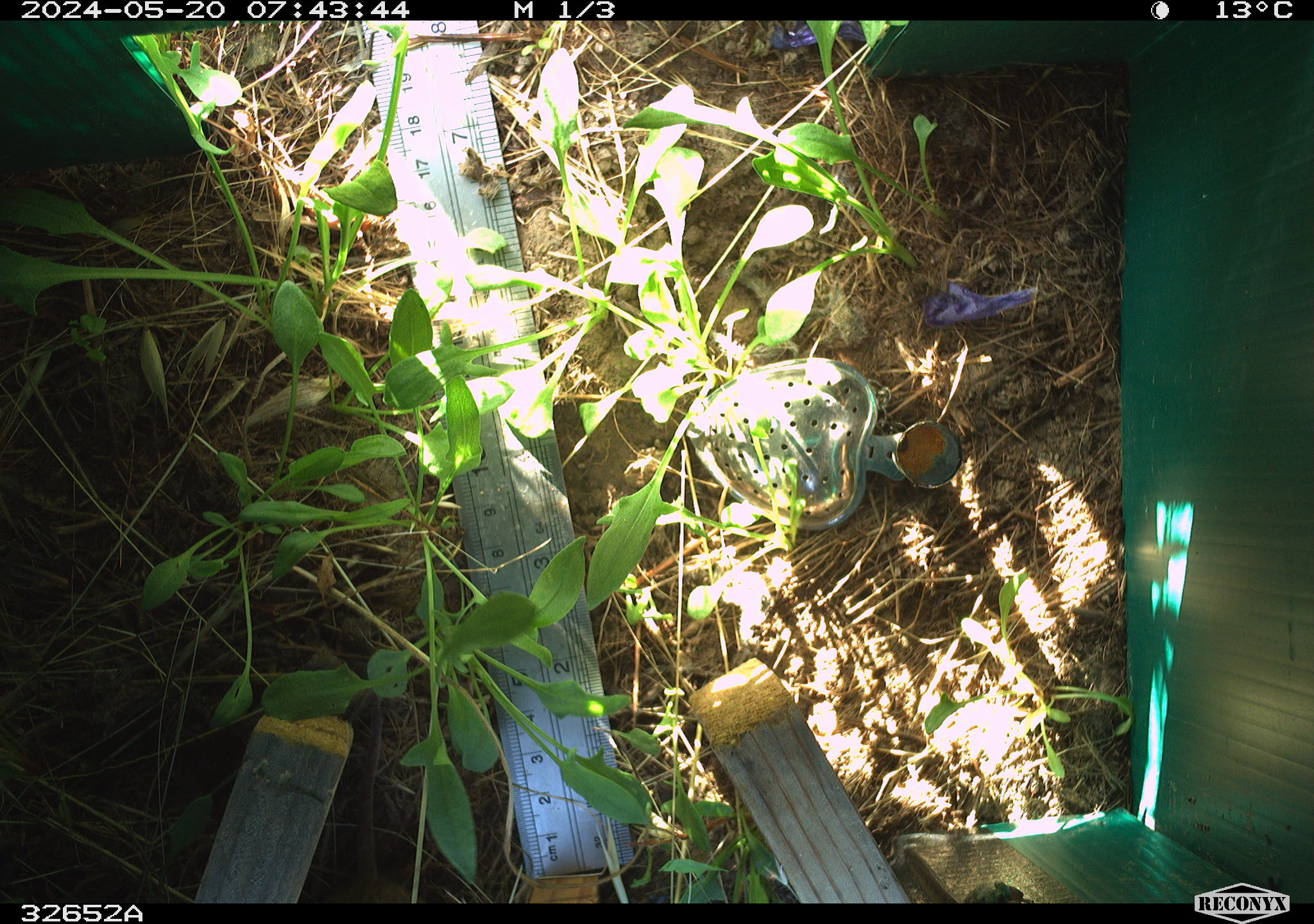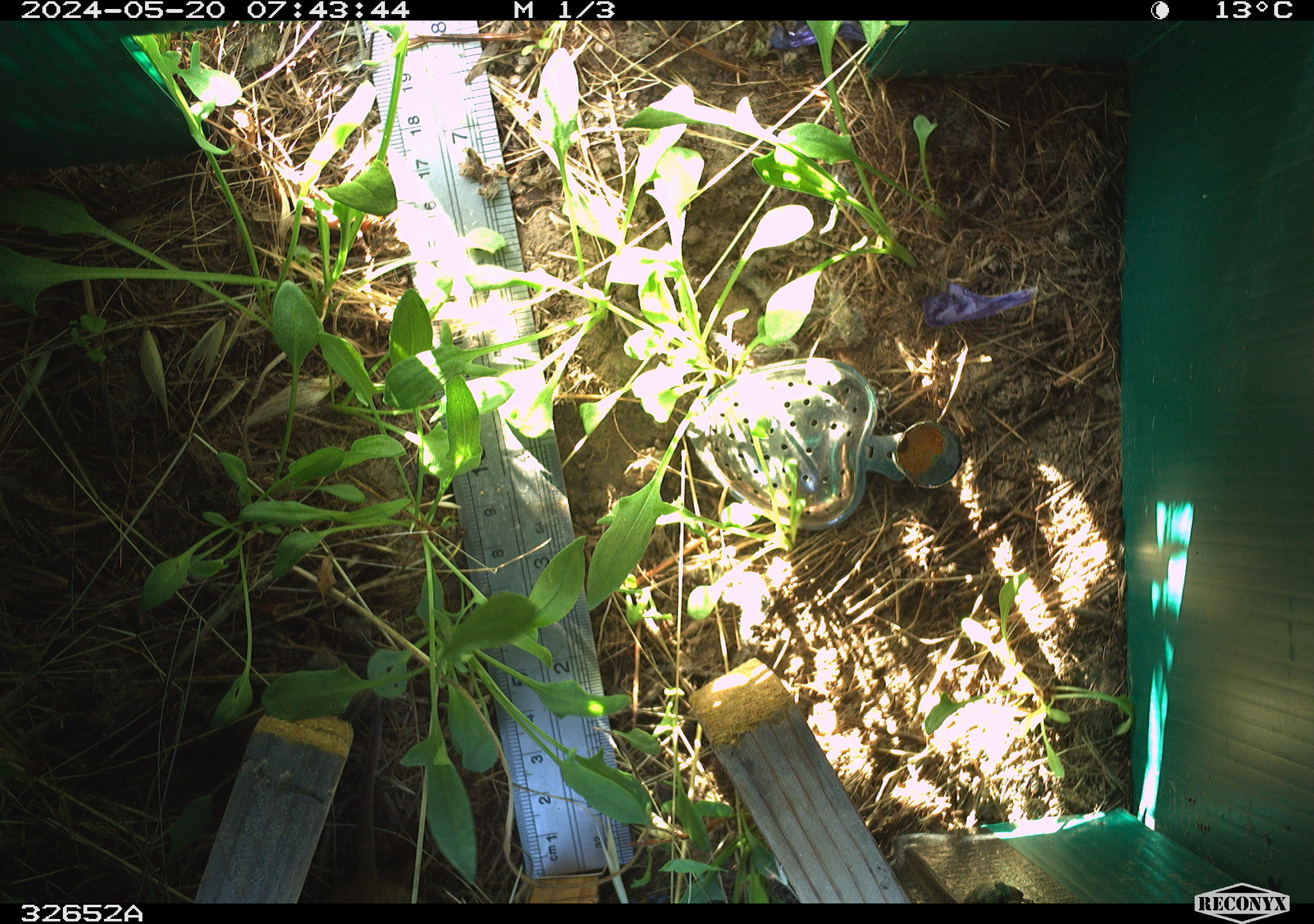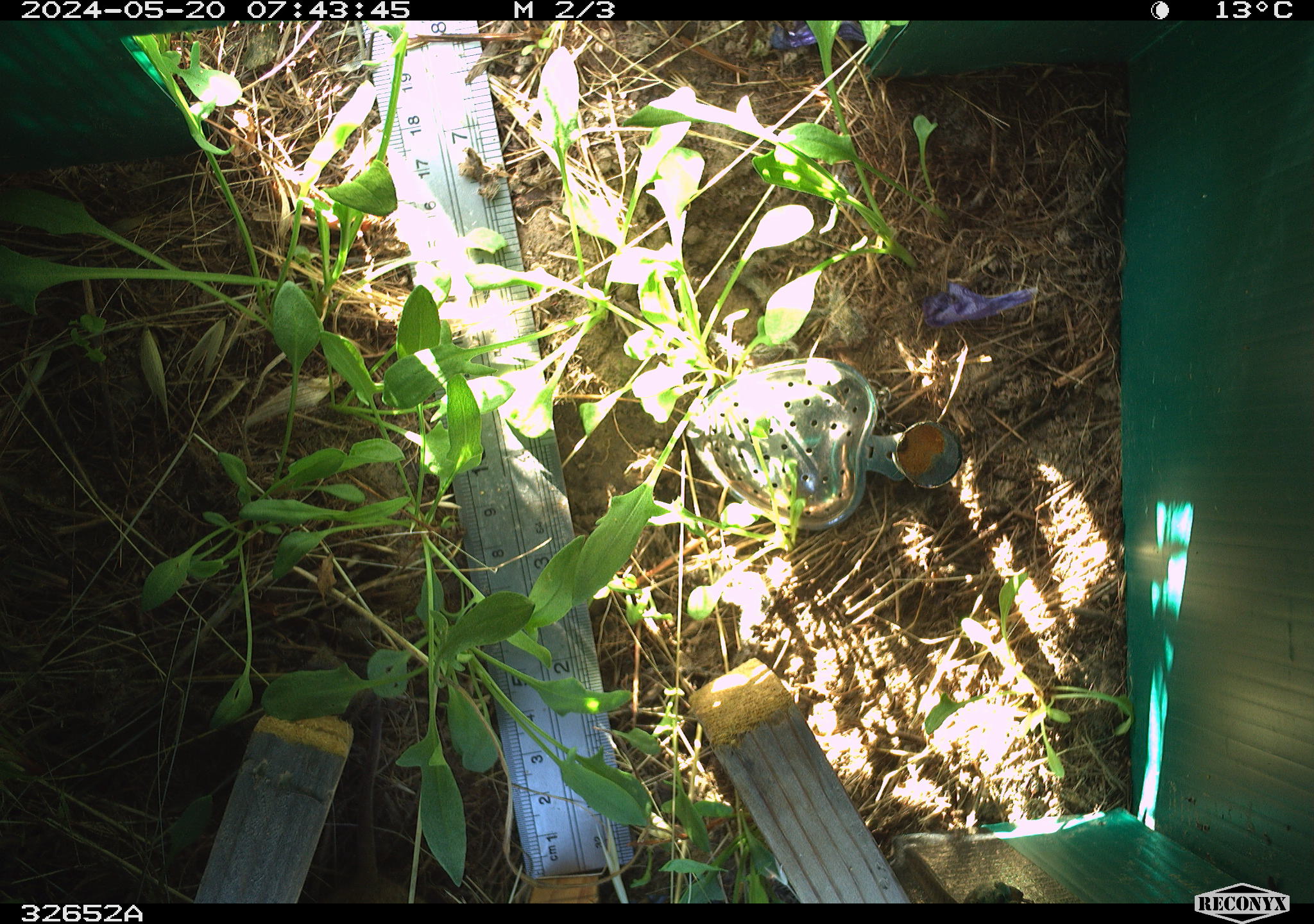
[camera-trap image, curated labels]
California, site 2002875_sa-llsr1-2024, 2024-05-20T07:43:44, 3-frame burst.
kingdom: Animalia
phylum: Chordata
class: Mammalia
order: Rodentia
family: Cricetidae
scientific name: Arvicolinae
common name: voles, lemmings, and muskrats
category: arvicolinae subfamily